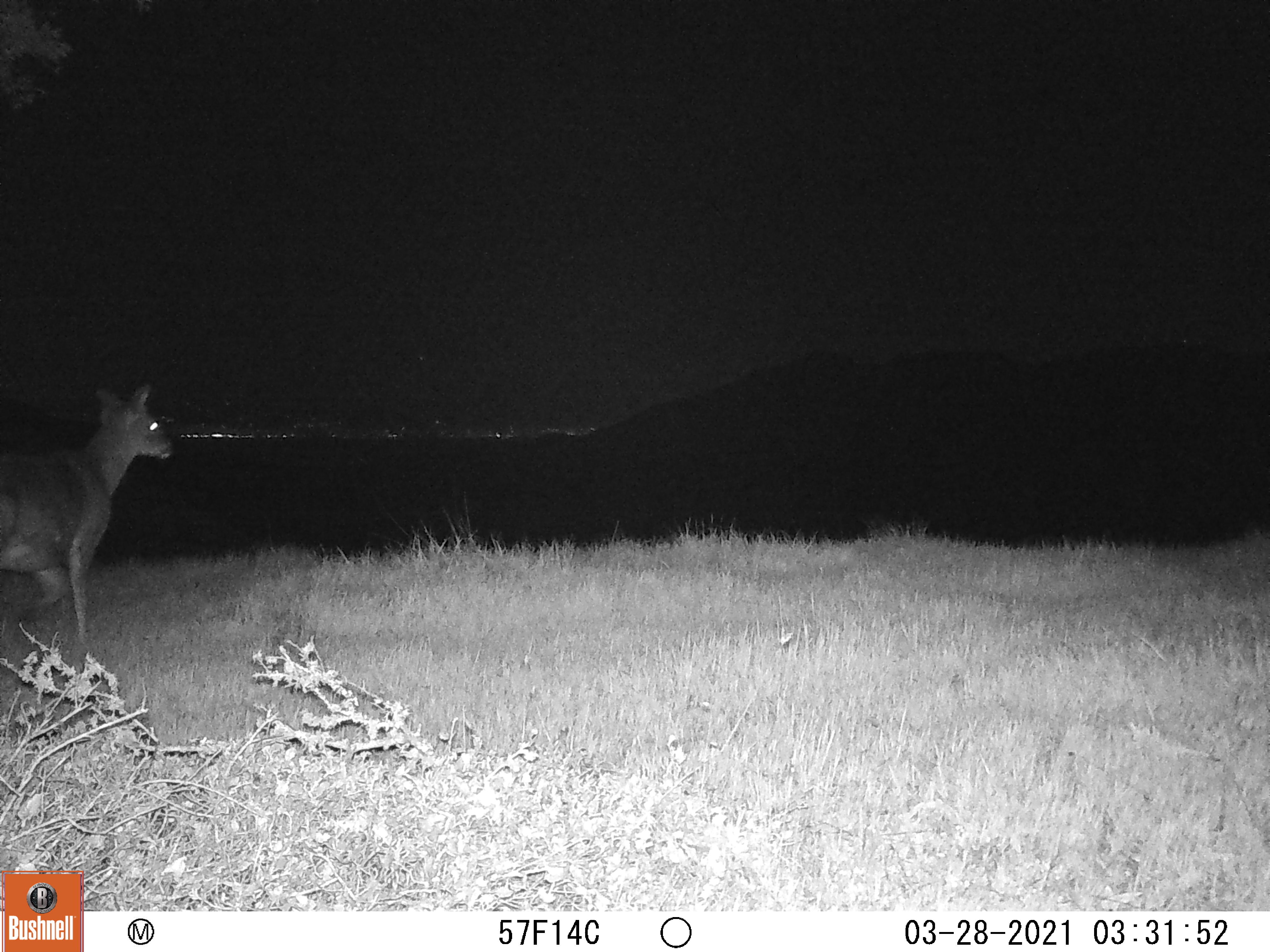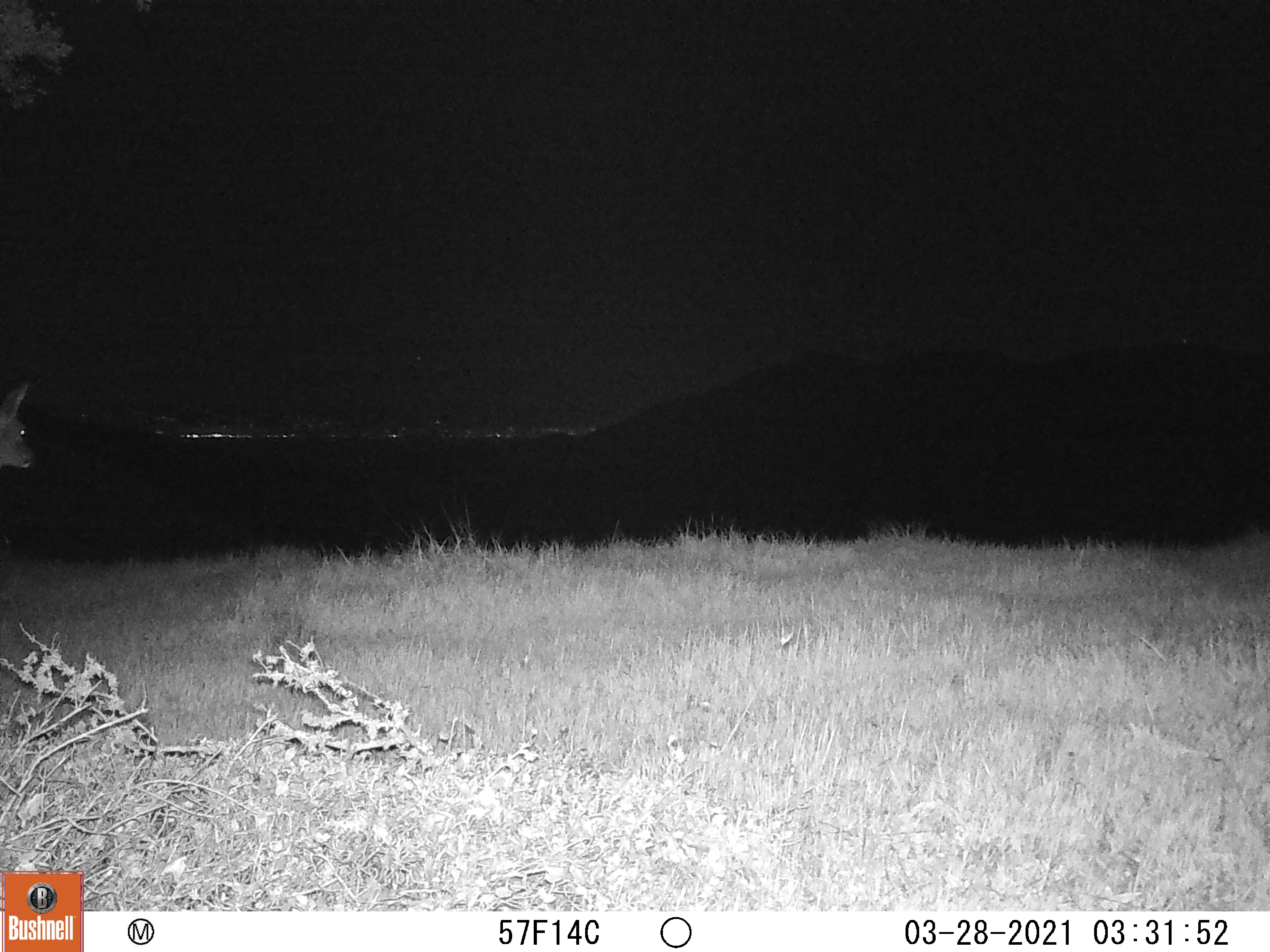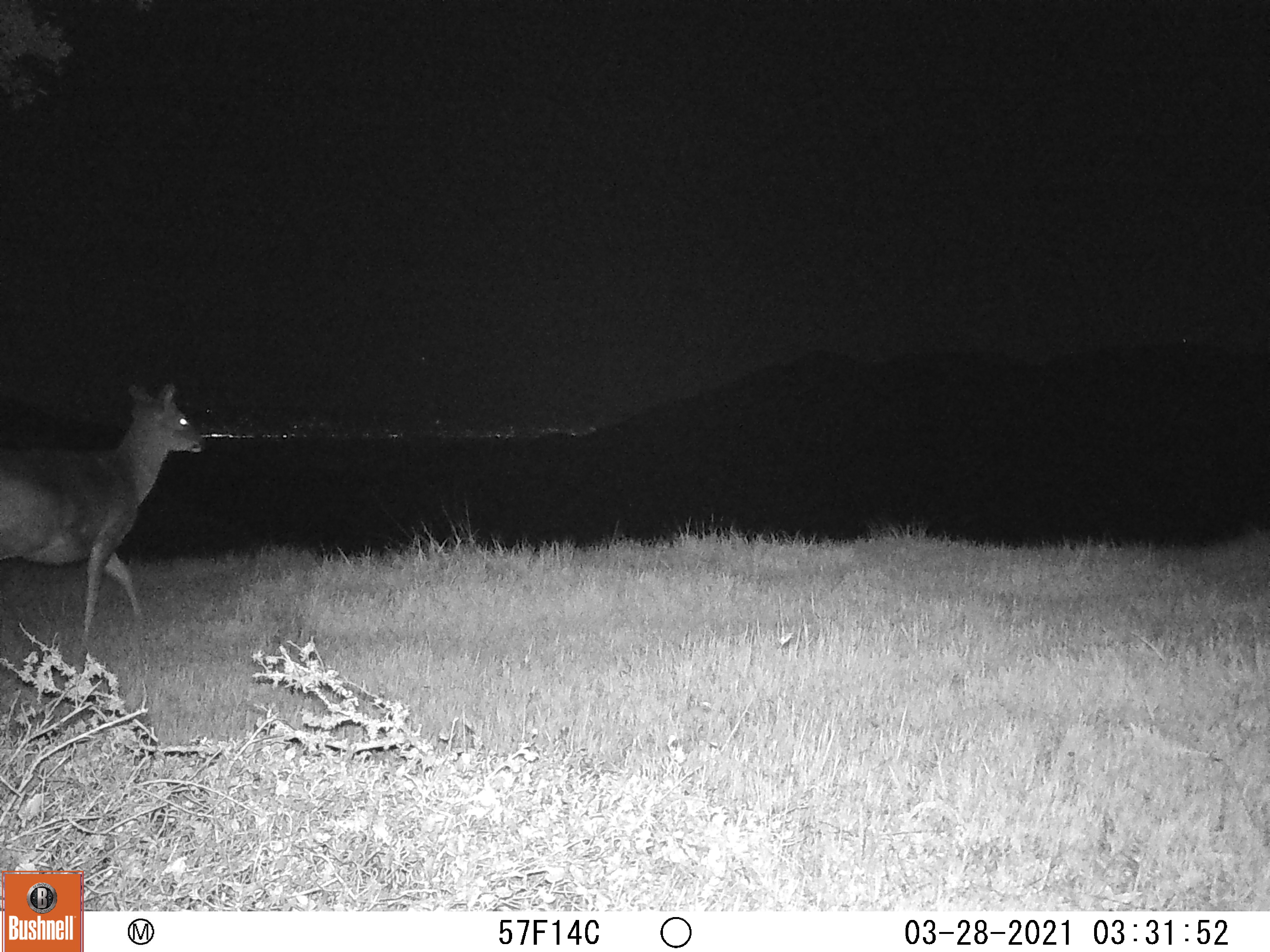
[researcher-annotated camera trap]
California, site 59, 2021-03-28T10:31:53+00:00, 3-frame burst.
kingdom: Animalia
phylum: Chordata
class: Mammalia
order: Artiodactyla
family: Cervidae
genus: Odocoileus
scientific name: Odocoileus hemionus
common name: mule deer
Mule deer (Odocoileus hemionus).